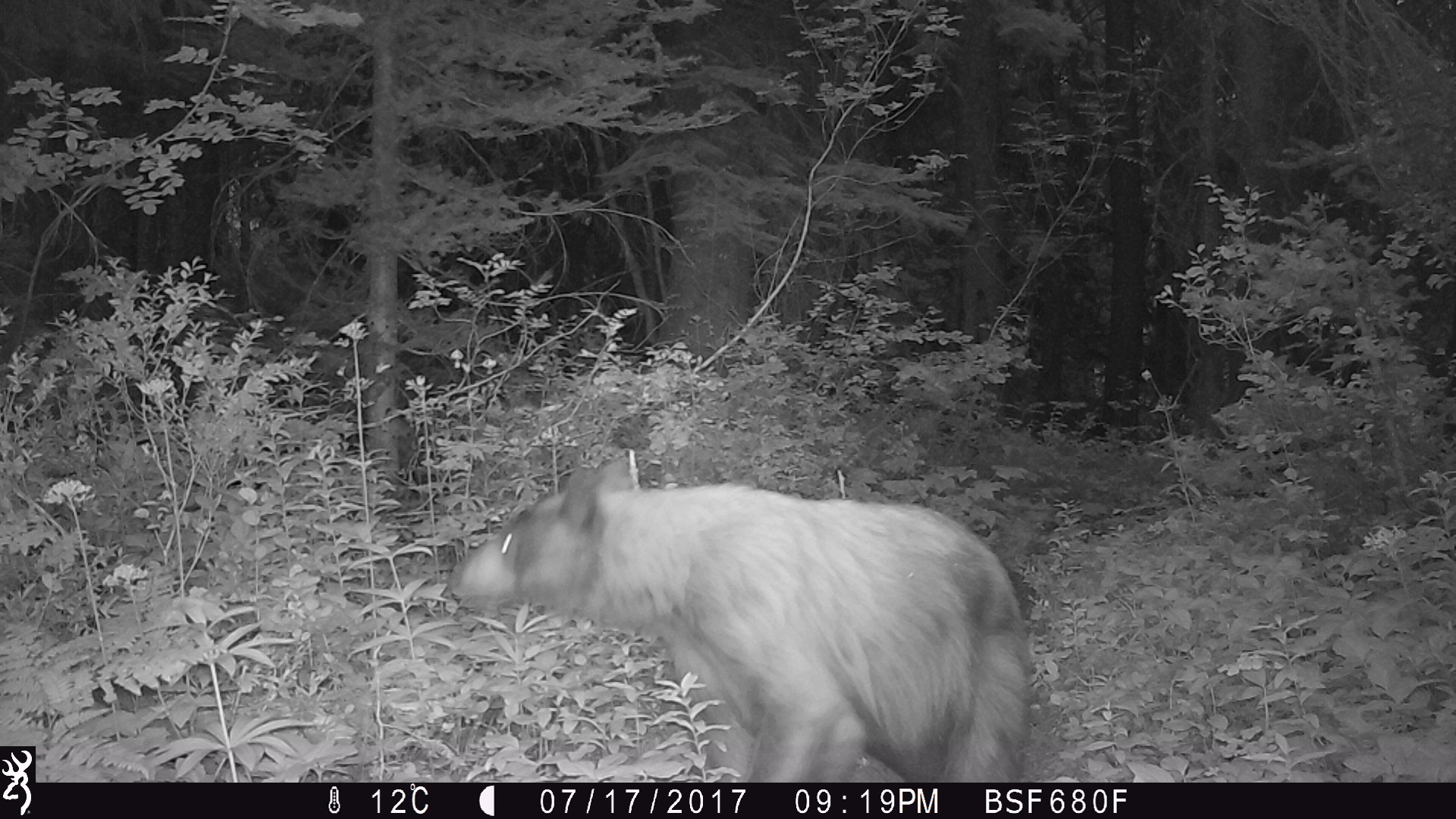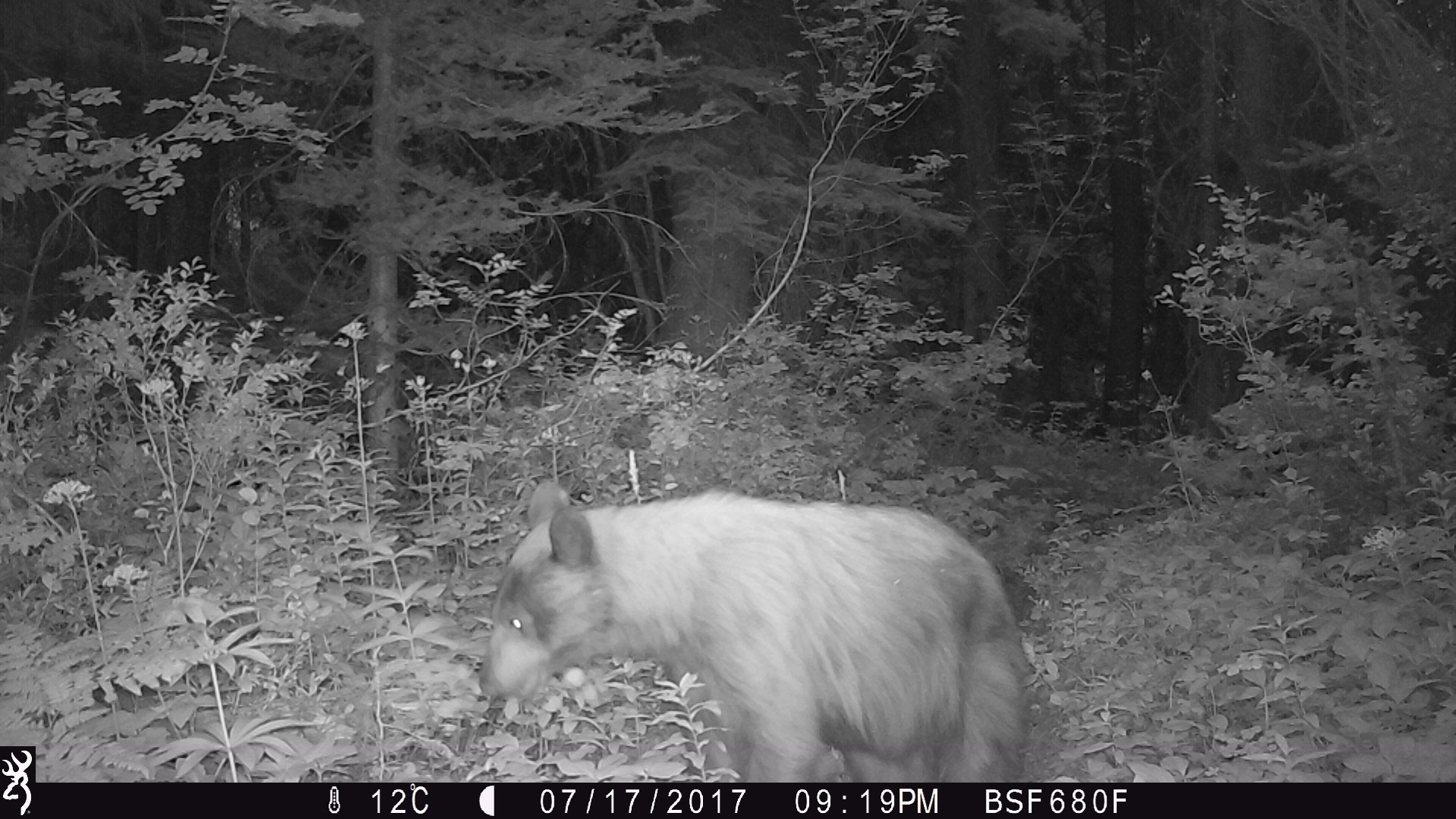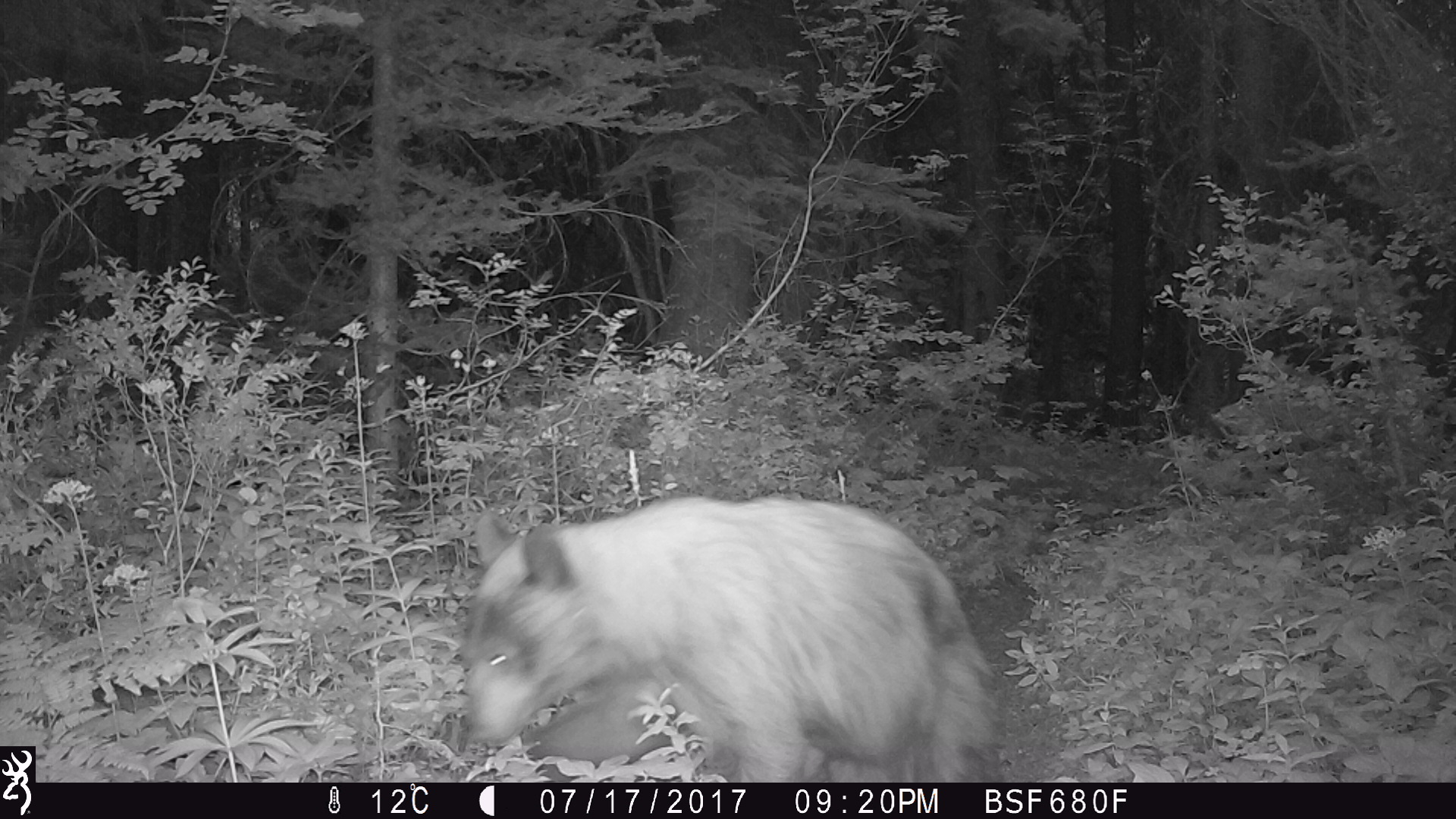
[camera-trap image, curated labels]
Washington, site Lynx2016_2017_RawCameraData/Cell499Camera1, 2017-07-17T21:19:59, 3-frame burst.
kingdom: Animalia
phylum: Chordata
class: Mammalia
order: Carnivora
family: Ursidae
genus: Ursus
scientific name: Ursus americanus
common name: american black bear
Ursus americanus (american black bear). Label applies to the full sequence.